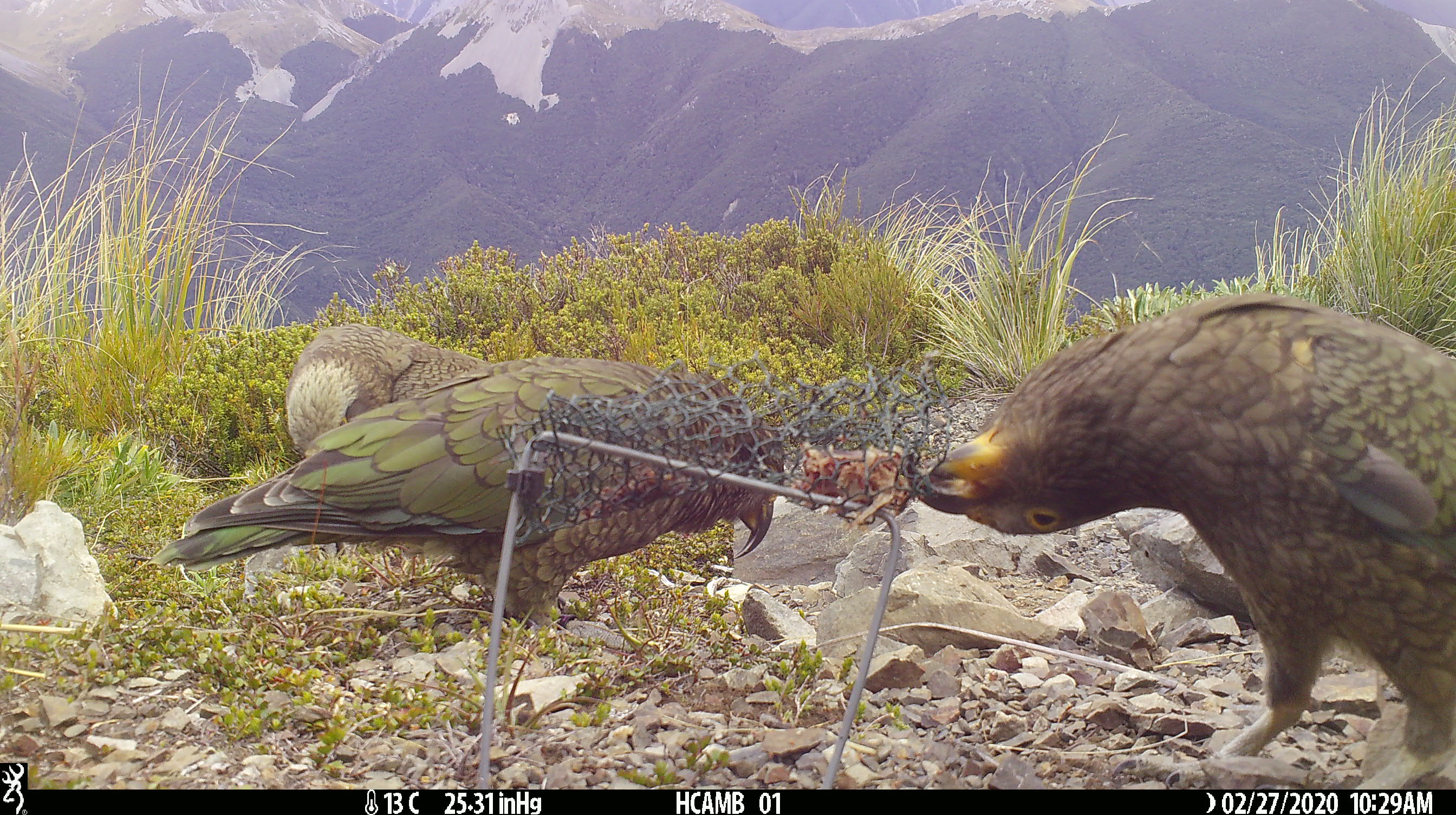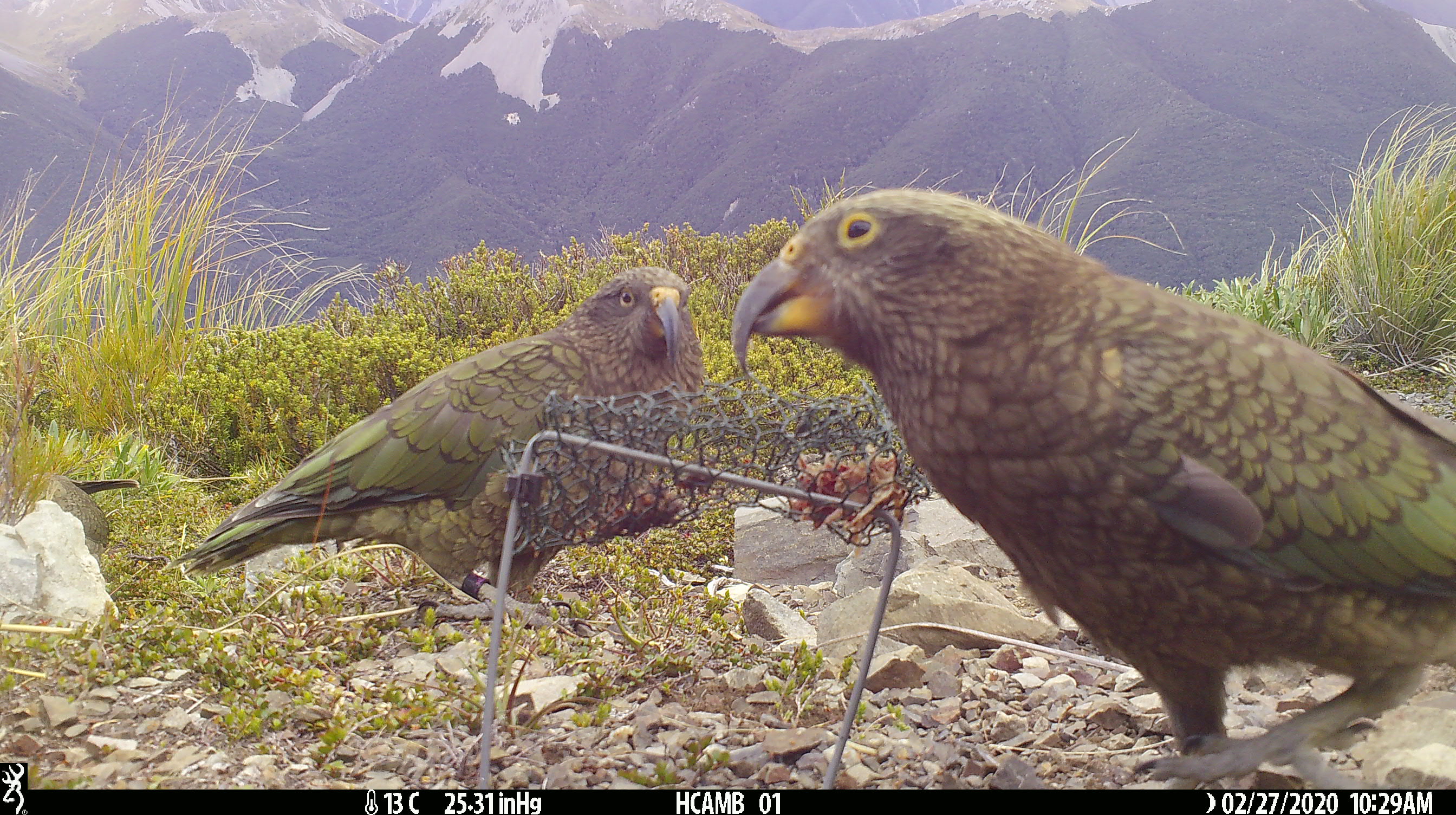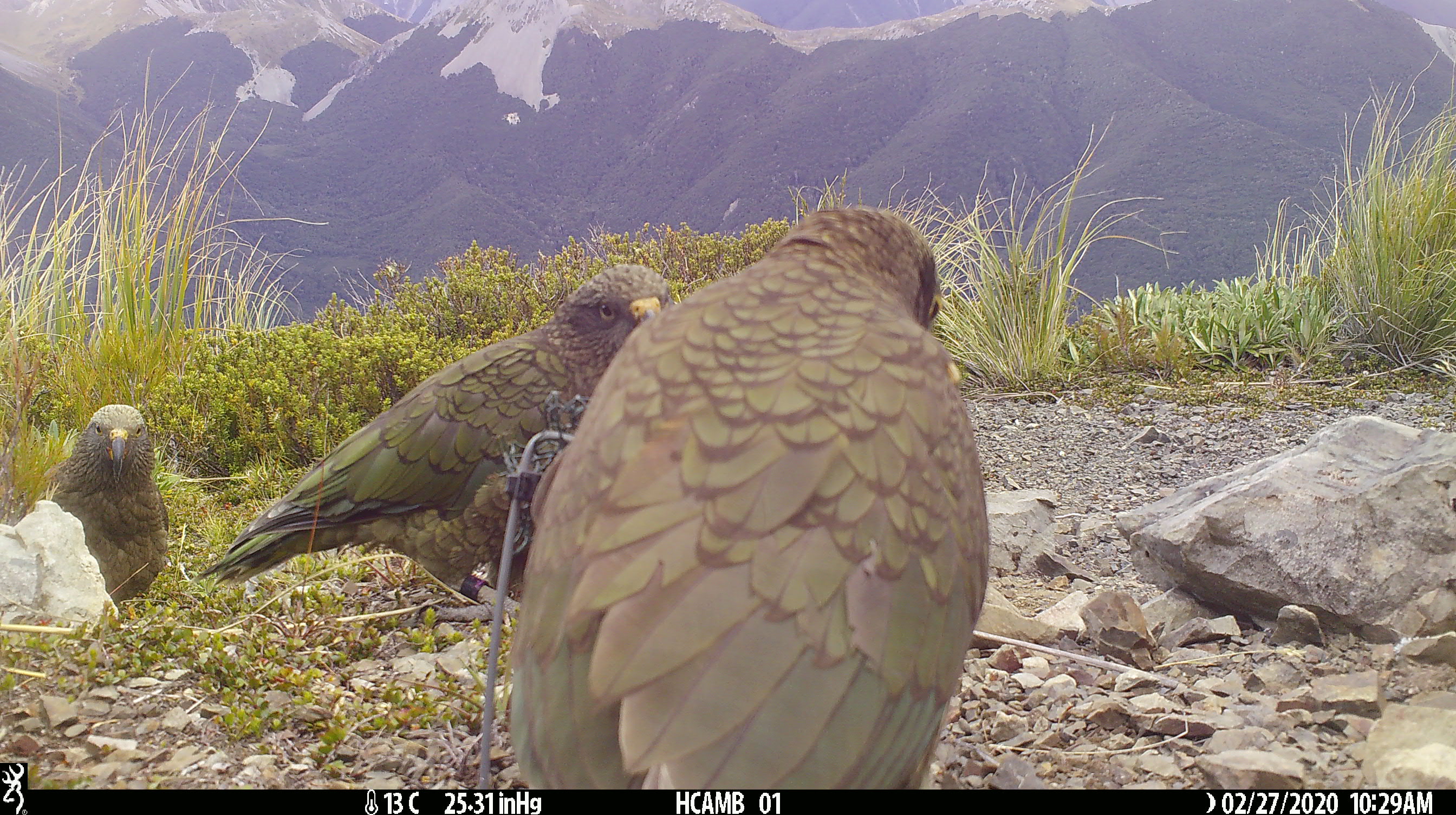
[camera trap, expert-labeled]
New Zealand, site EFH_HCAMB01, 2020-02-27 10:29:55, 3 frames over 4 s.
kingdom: Animalia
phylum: Chordata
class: Aves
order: Psittaciformes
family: Strigopidae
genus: Nestor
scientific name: Nestor notabilis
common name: kea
Kea (Nestor notabilis).